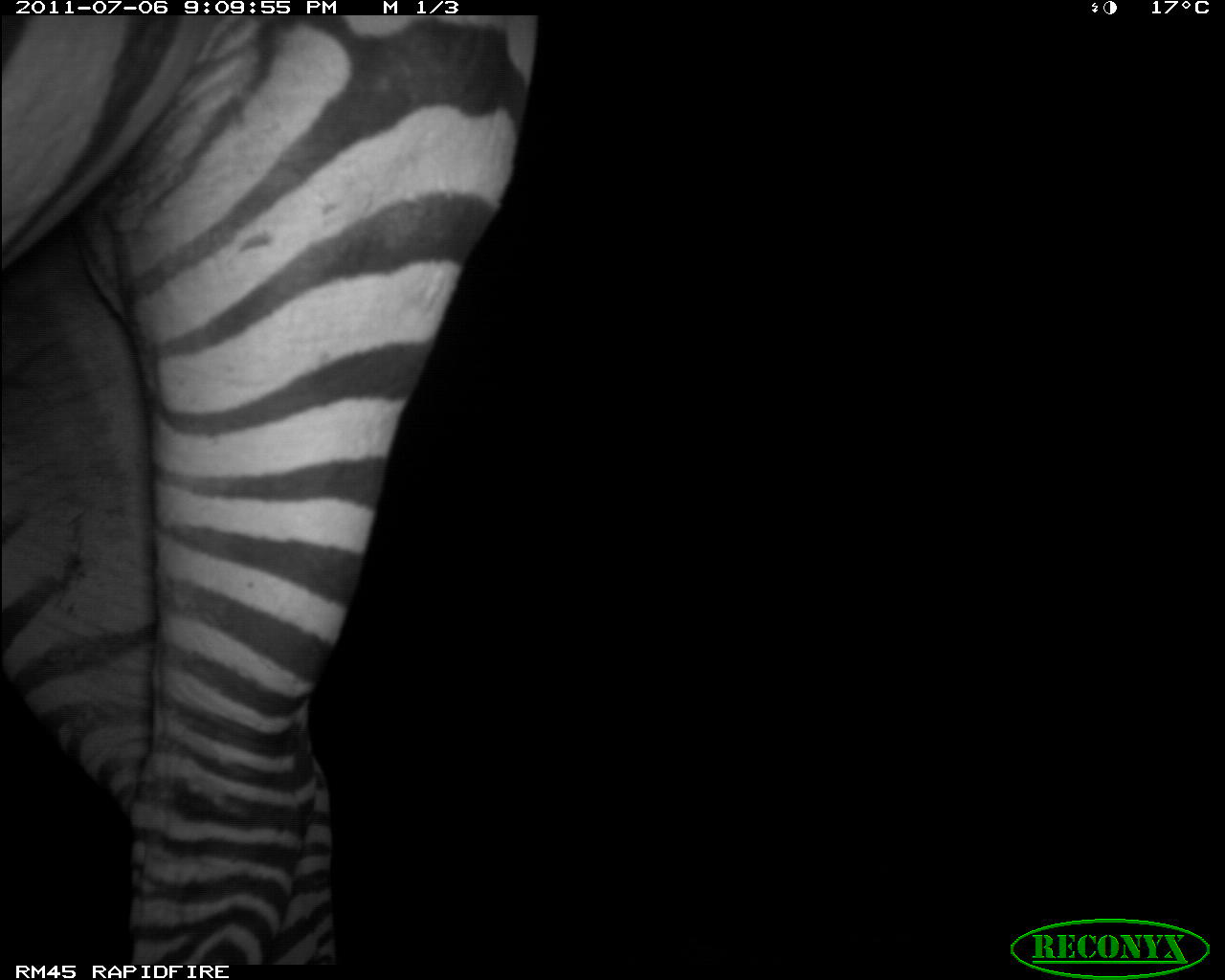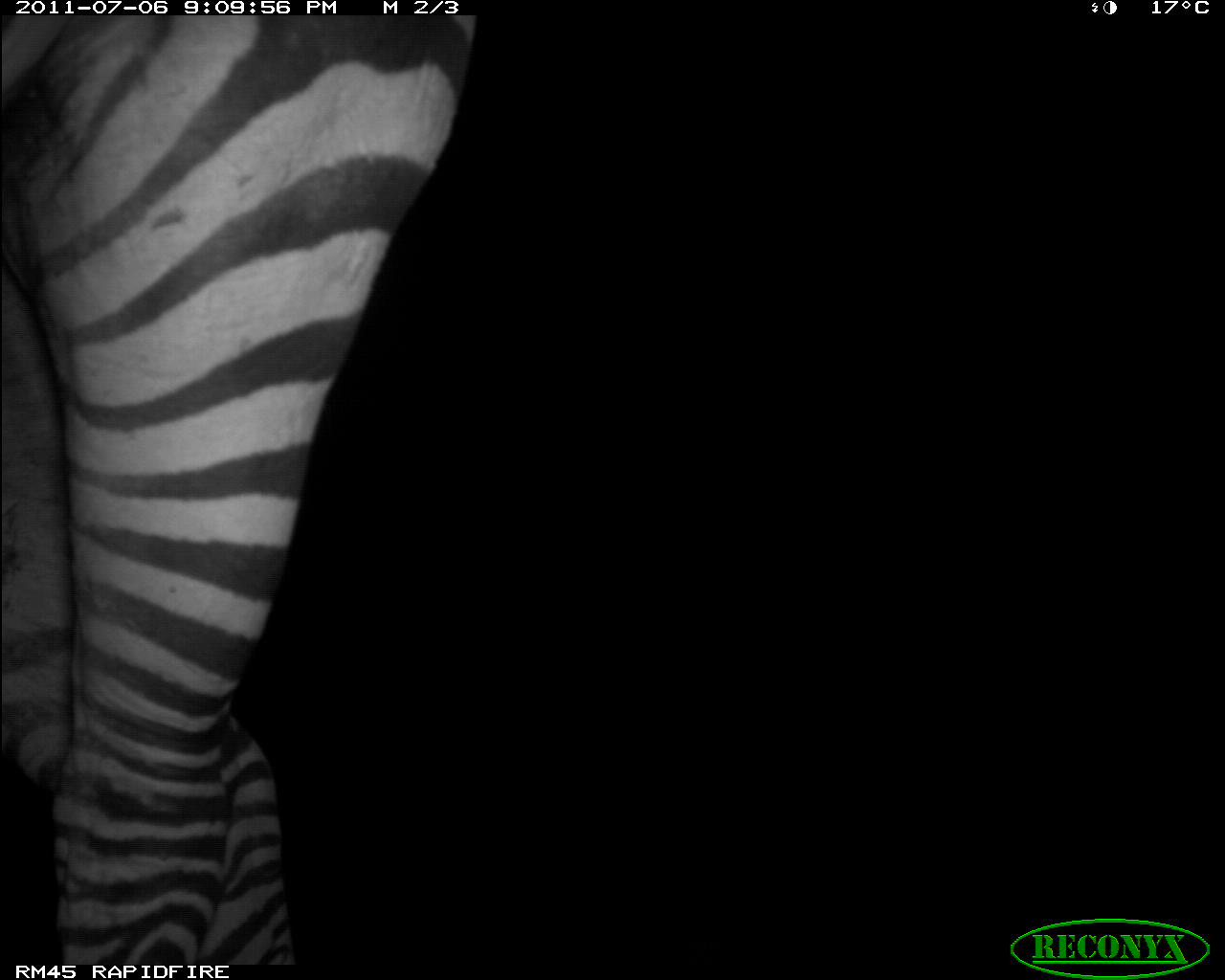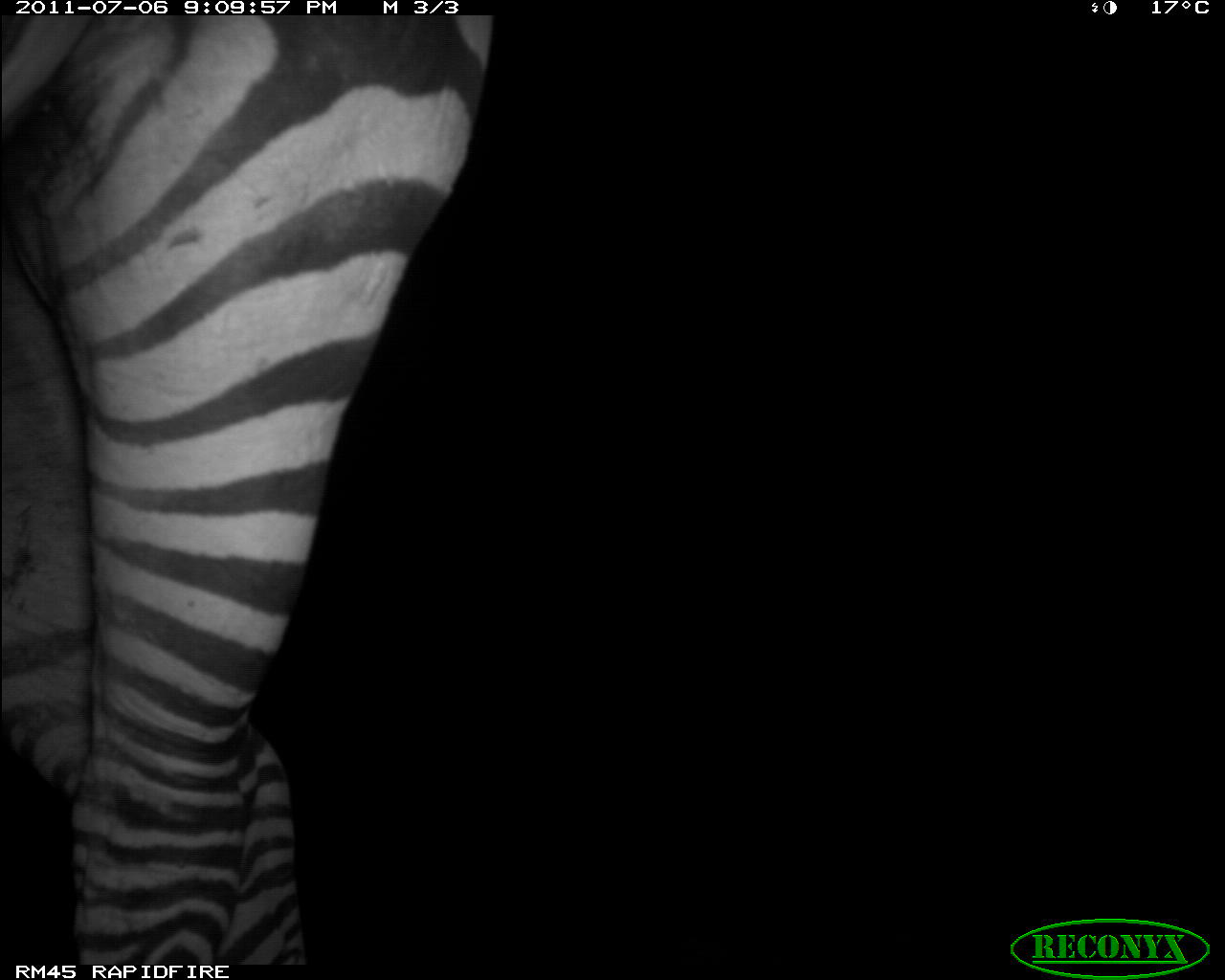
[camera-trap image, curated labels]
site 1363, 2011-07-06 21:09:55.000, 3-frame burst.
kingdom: Animalia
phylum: Chordata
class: Mammalia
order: Perissodactyla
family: Equidae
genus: Equus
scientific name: Equus quagga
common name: plains zebra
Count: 1.